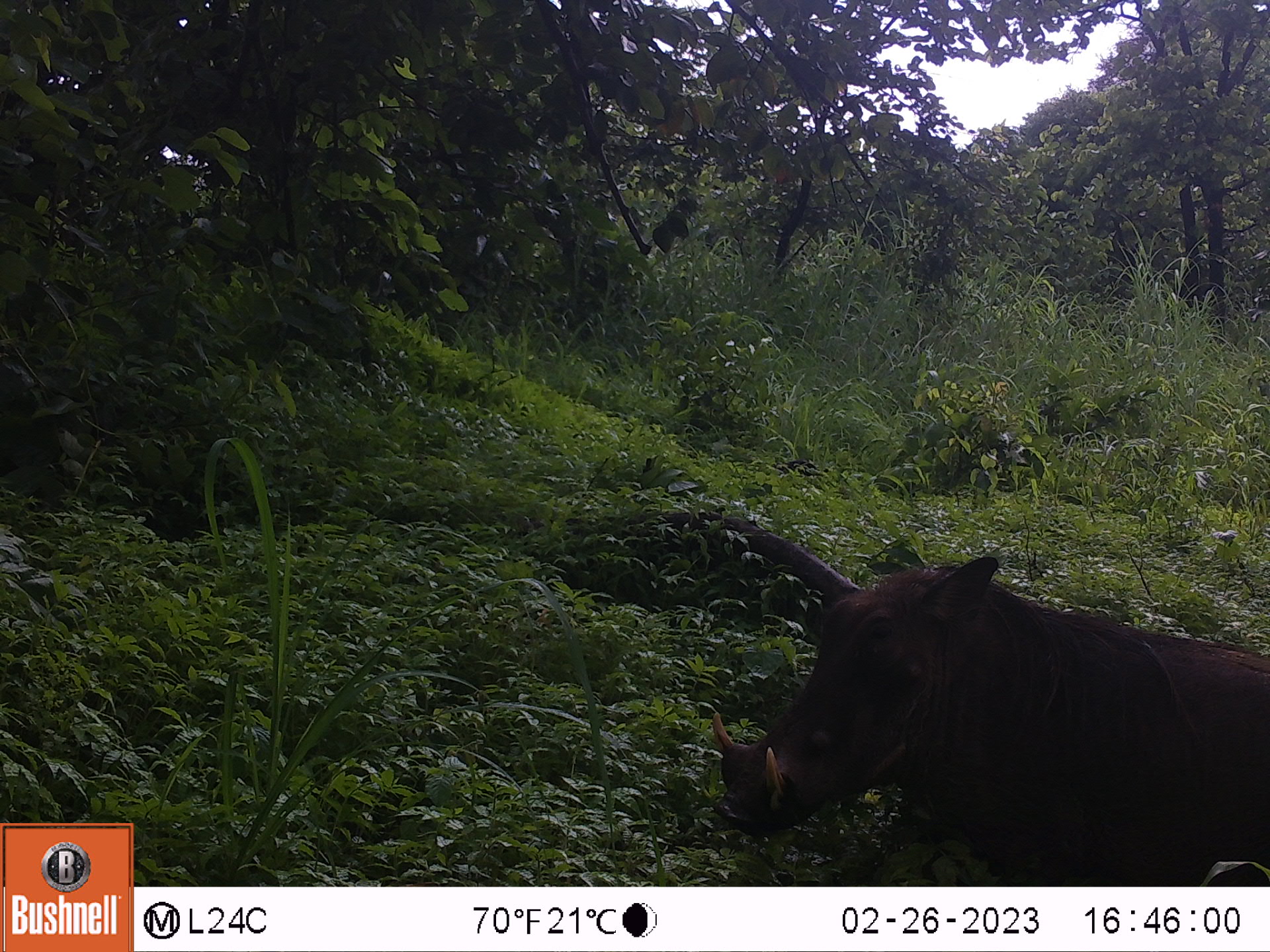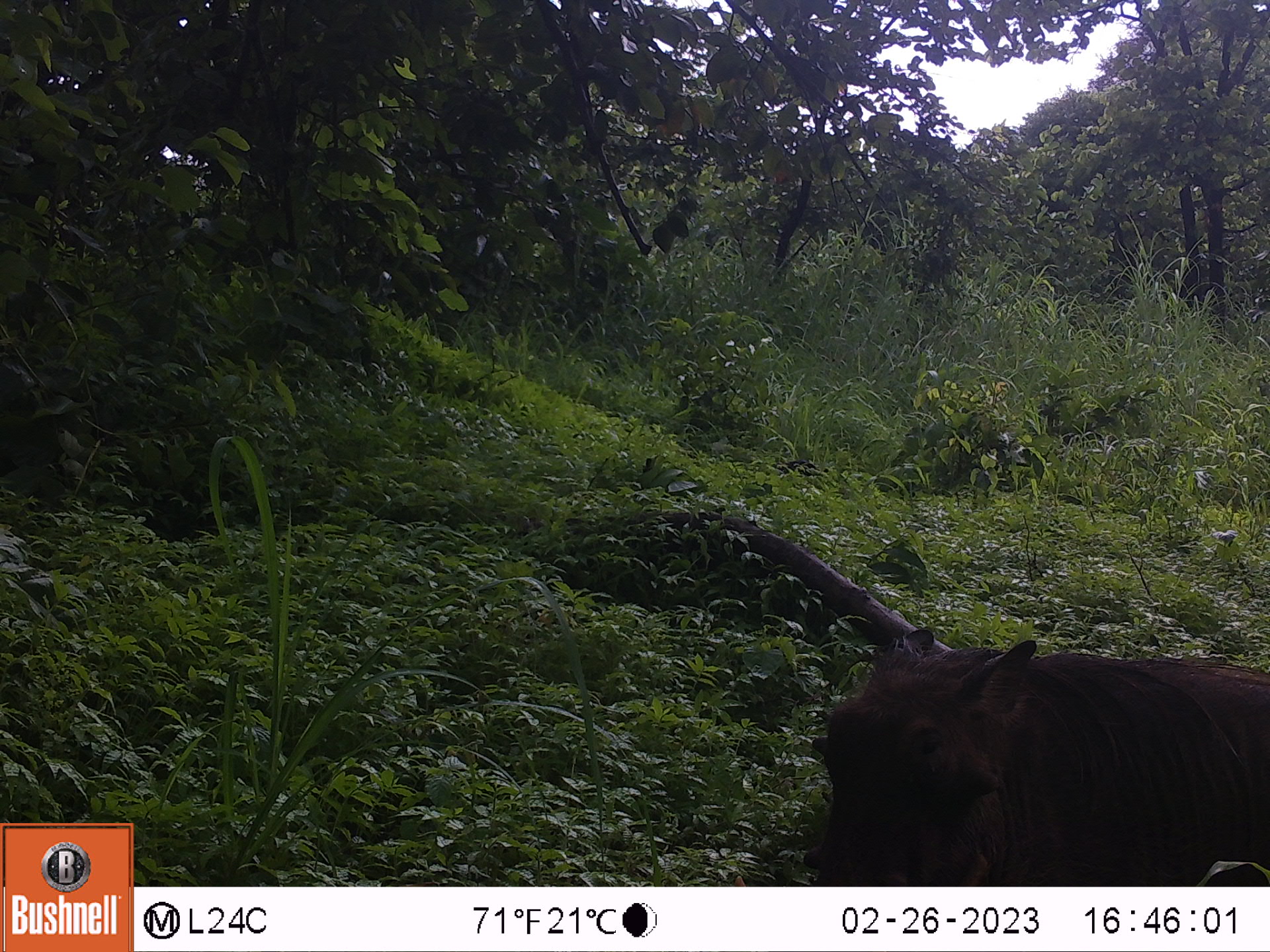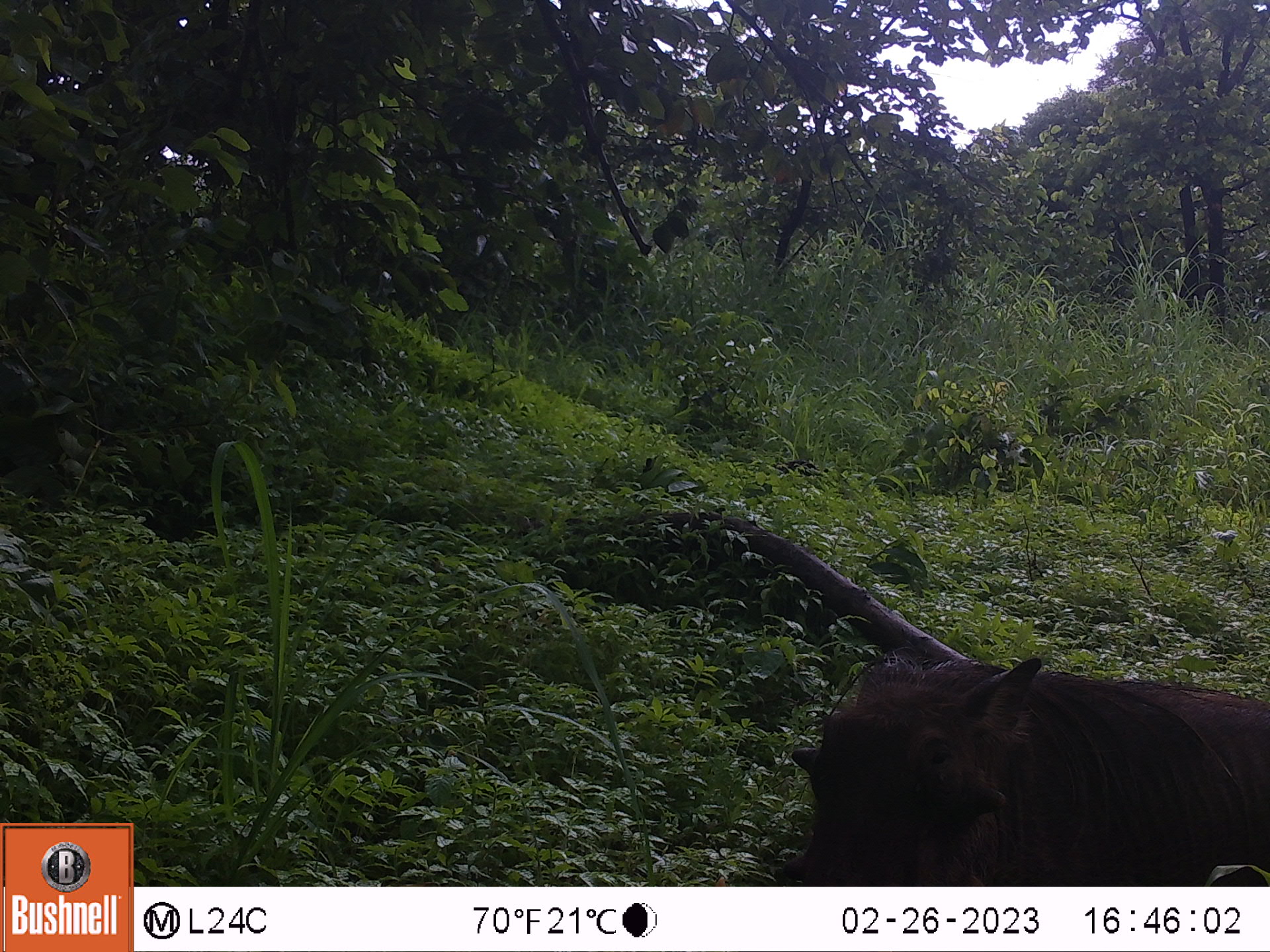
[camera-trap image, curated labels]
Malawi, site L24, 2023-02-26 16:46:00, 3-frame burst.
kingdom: Animalia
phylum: Chordata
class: Mammalia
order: Artiodactyla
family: Suidae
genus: Phacochoerus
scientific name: Phacochoerus africanus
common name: common warthog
Common warthog (Phacochoerus africanus), count 1.